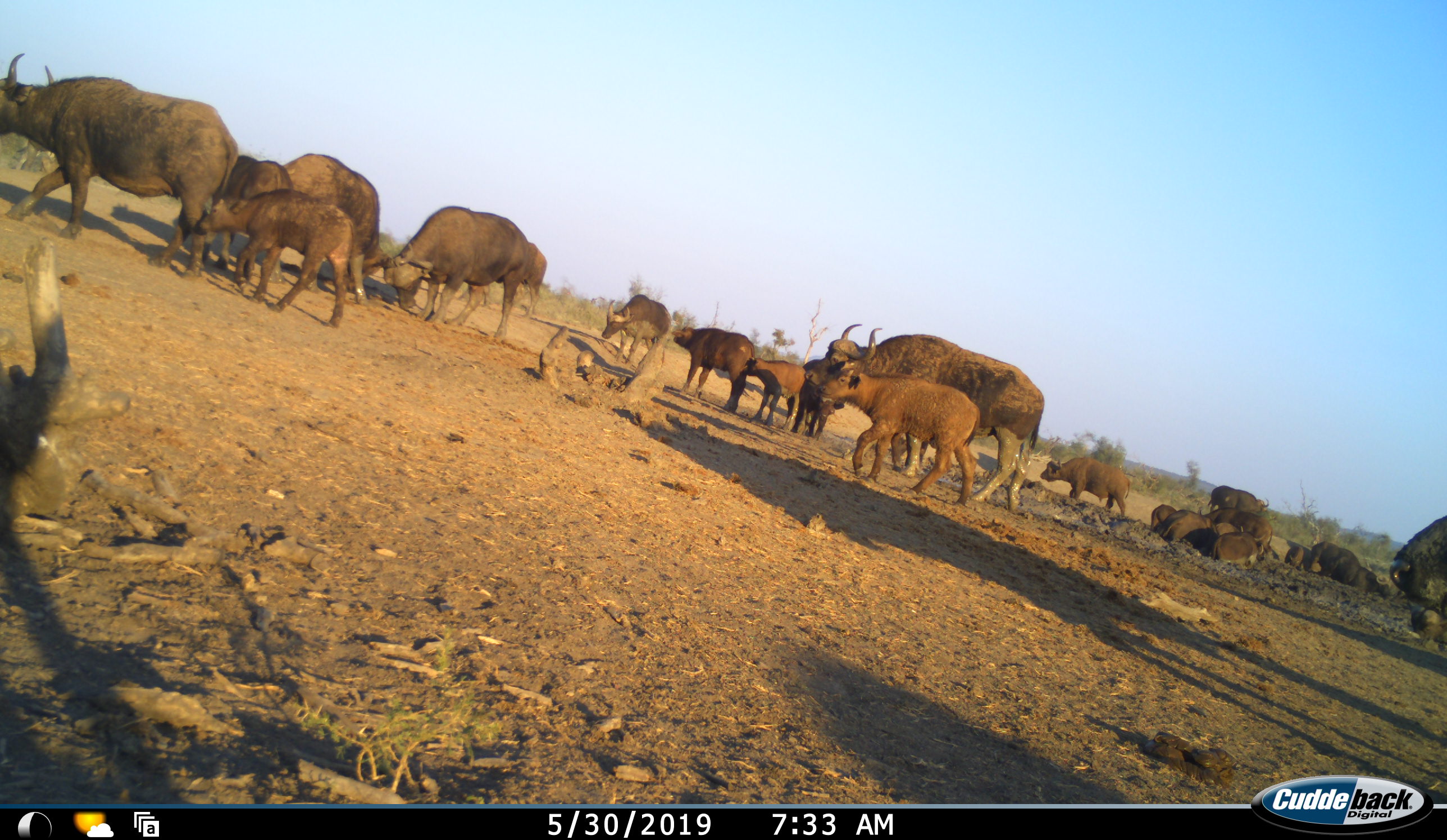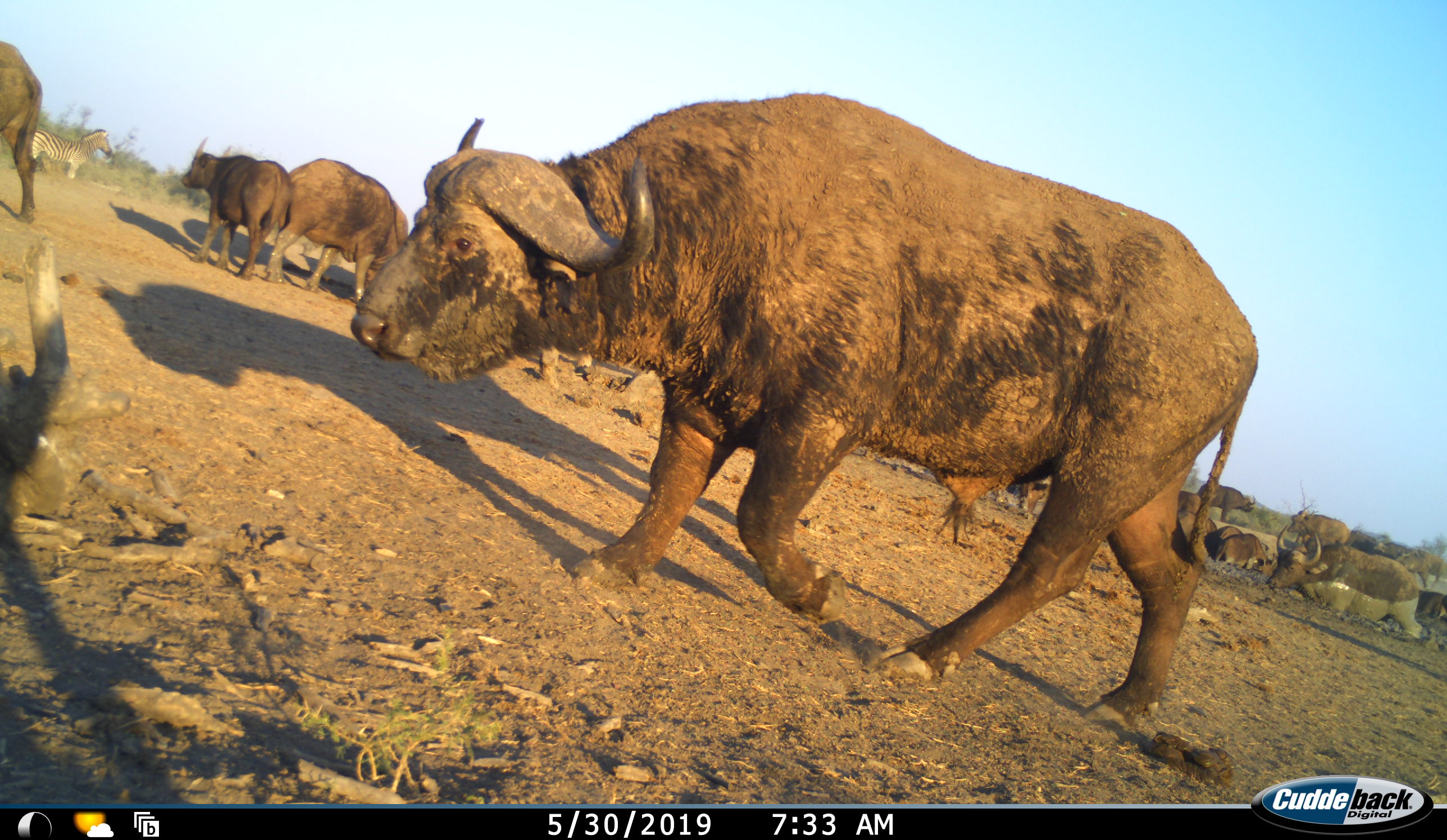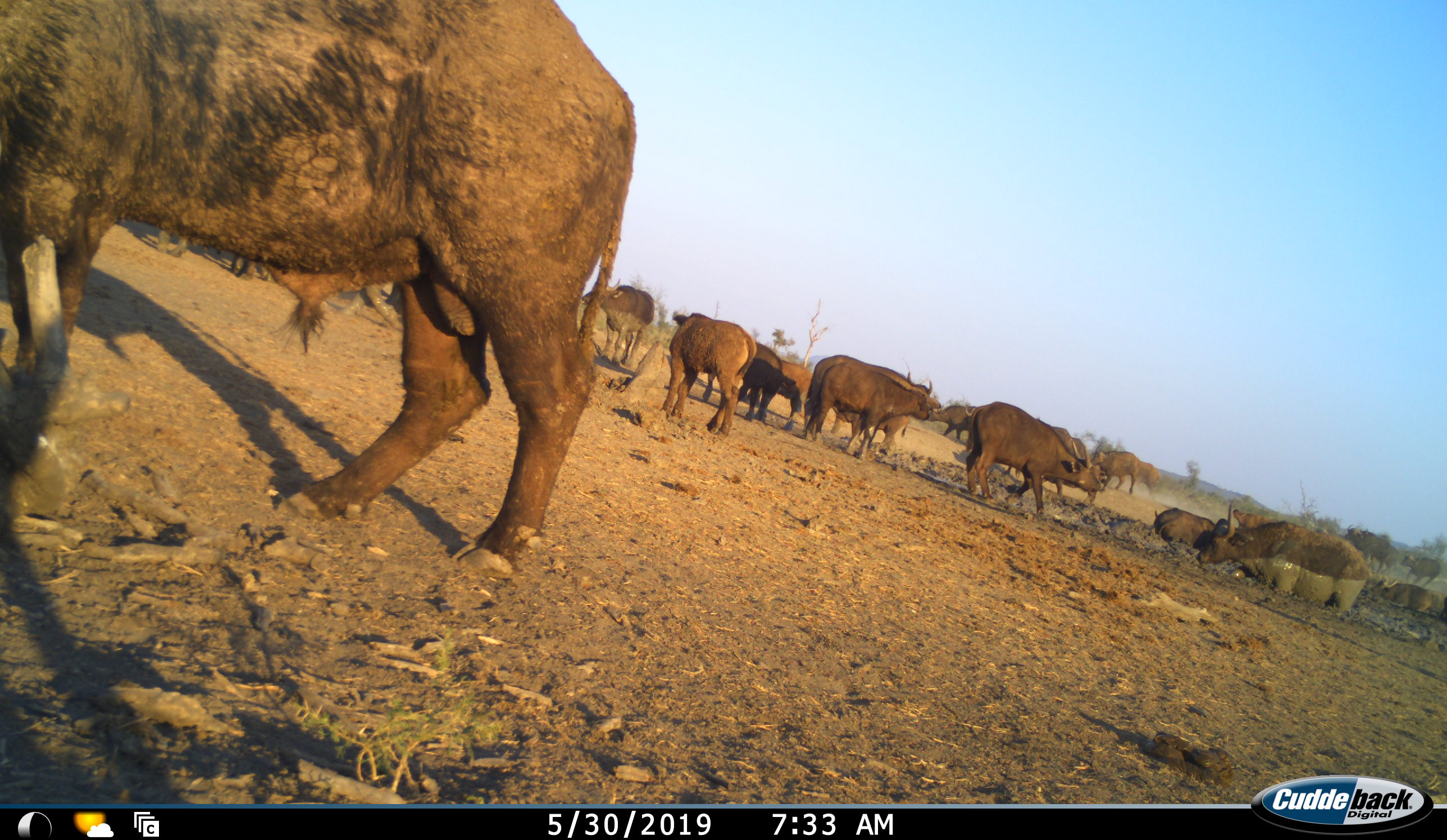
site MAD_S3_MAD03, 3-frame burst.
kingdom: Animalia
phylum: Chordata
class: Mammalia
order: Artiodactyla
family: Bovidae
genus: Syncerus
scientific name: Syncerus caffer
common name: african buffalo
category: buffalo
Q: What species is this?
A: Buffalo (african buffalo) (Syncerus caffer).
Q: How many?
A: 11-50.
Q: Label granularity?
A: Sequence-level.